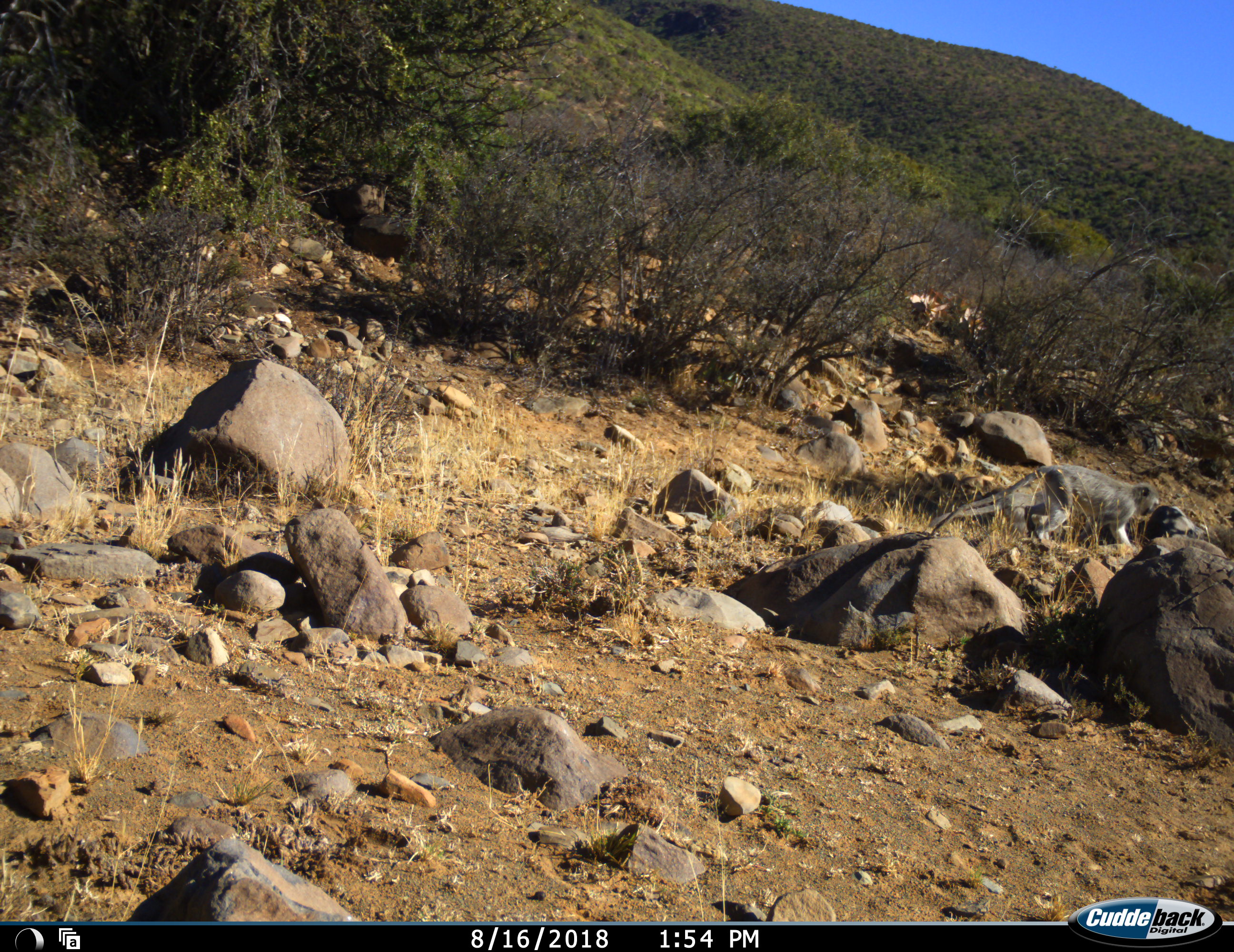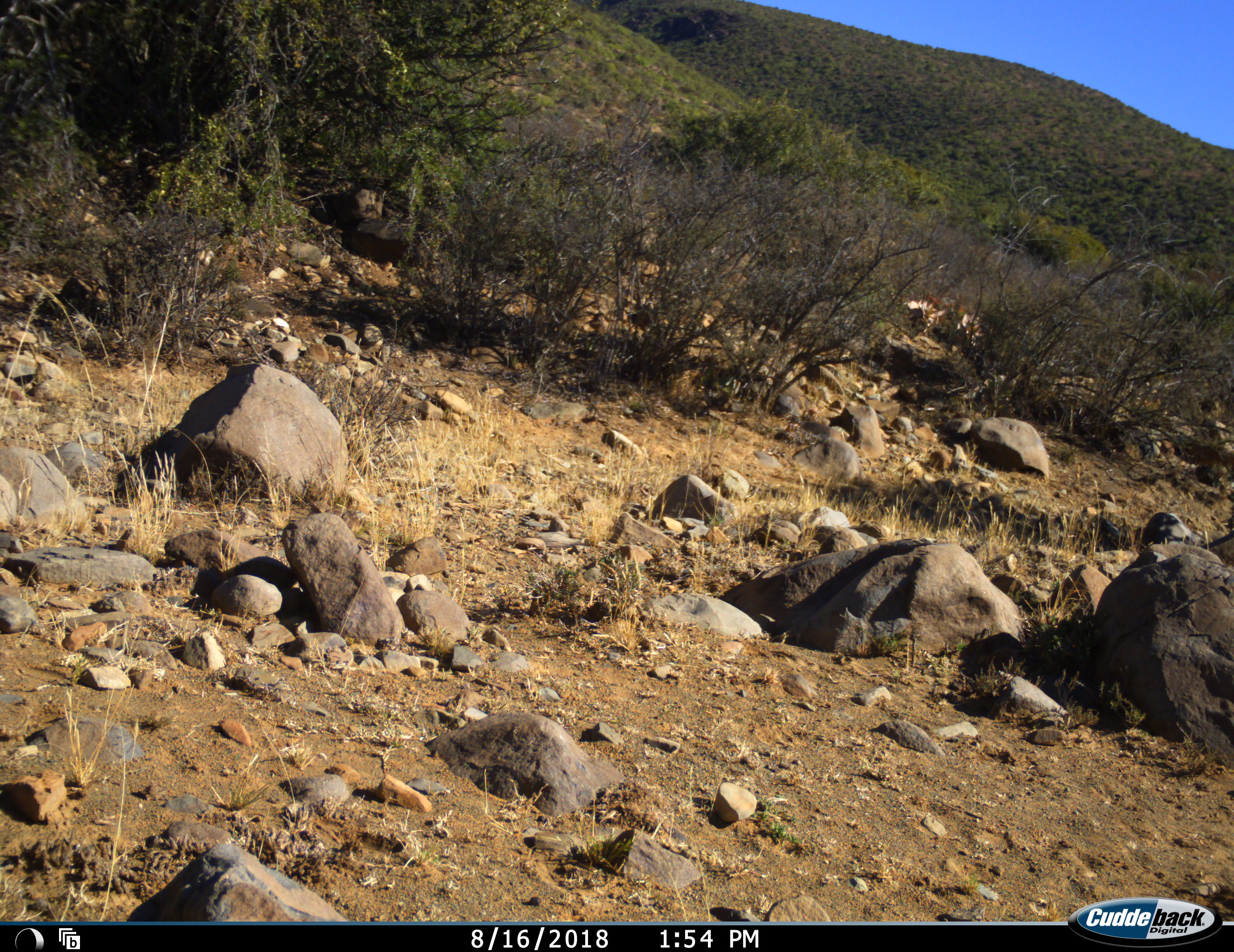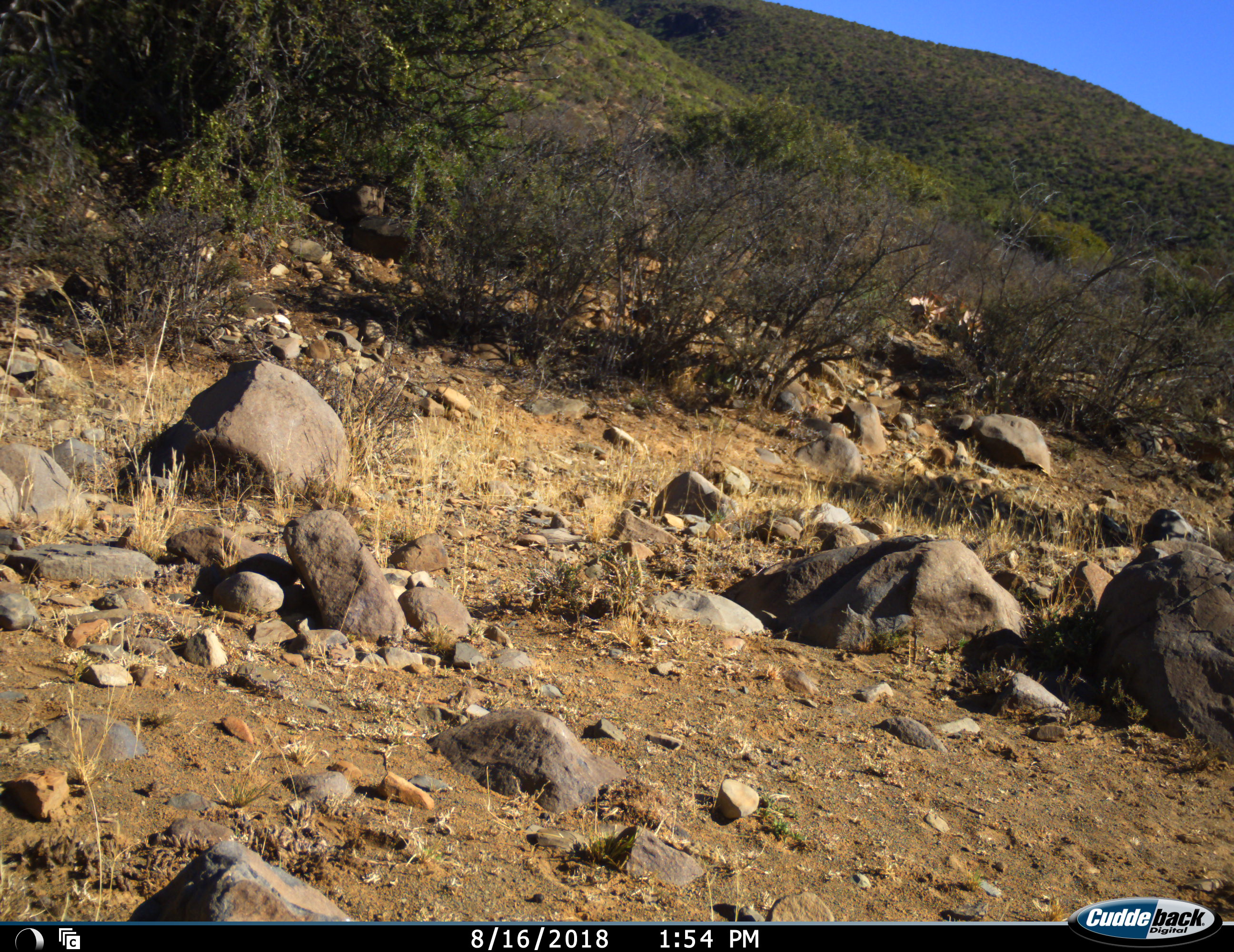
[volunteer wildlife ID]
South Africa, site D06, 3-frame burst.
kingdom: Animalia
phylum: Chordata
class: Mammalia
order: Primates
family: Cercopithecidae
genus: Chlorocebus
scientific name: Chlorocebus pygerythrus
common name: vervet monkey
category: monkeyvervet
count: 1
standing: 0%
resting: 0%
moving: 100%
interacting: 0%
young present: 0%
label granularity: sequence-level